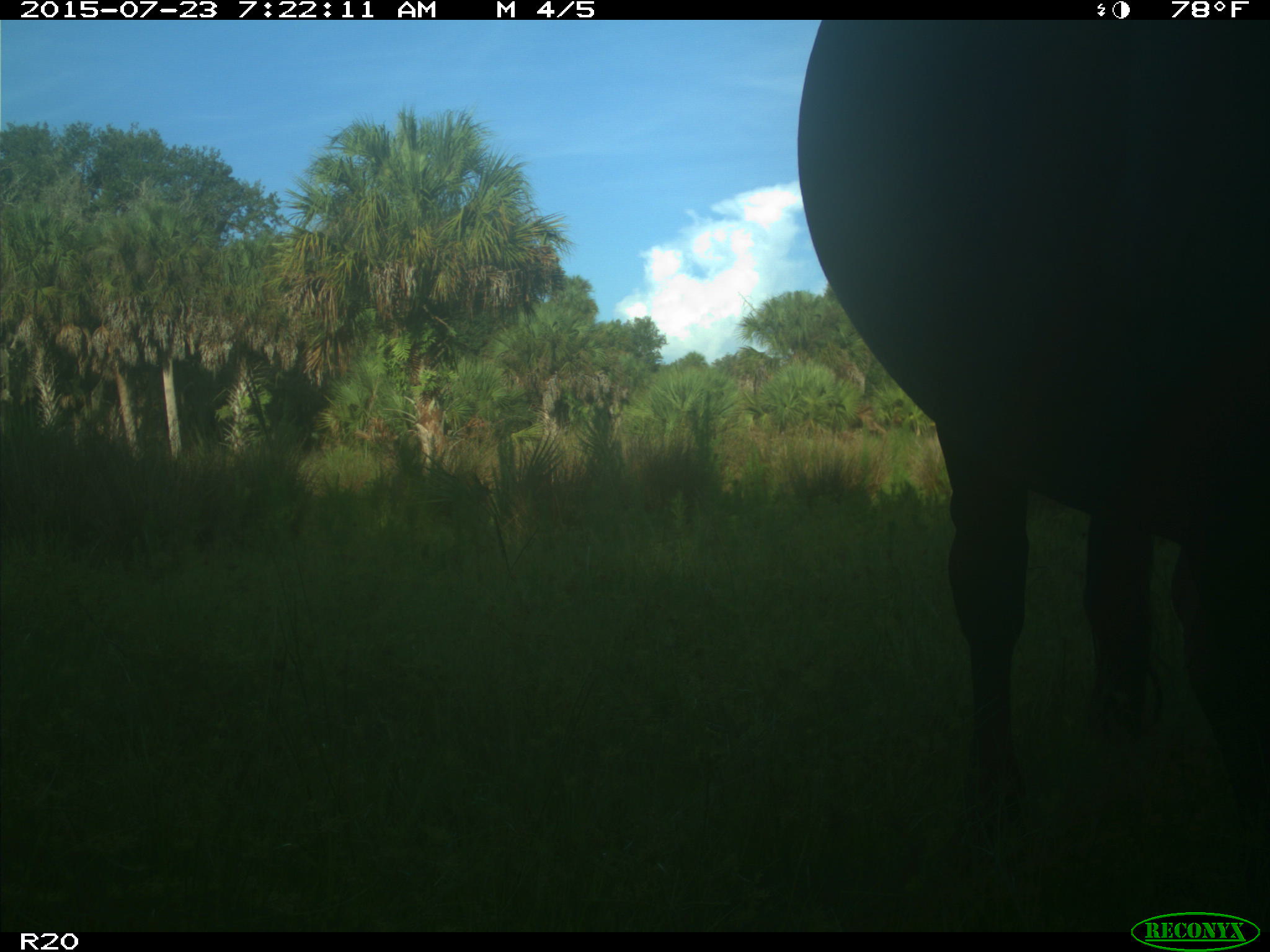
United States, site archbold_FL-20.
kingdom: Animalia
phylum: Chordata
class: Mammalia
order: Artiodactyla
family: Bovidae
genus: Bos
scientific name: Bos taurus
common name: domestic cow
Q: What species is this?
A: Bos taurus (domestic cow).